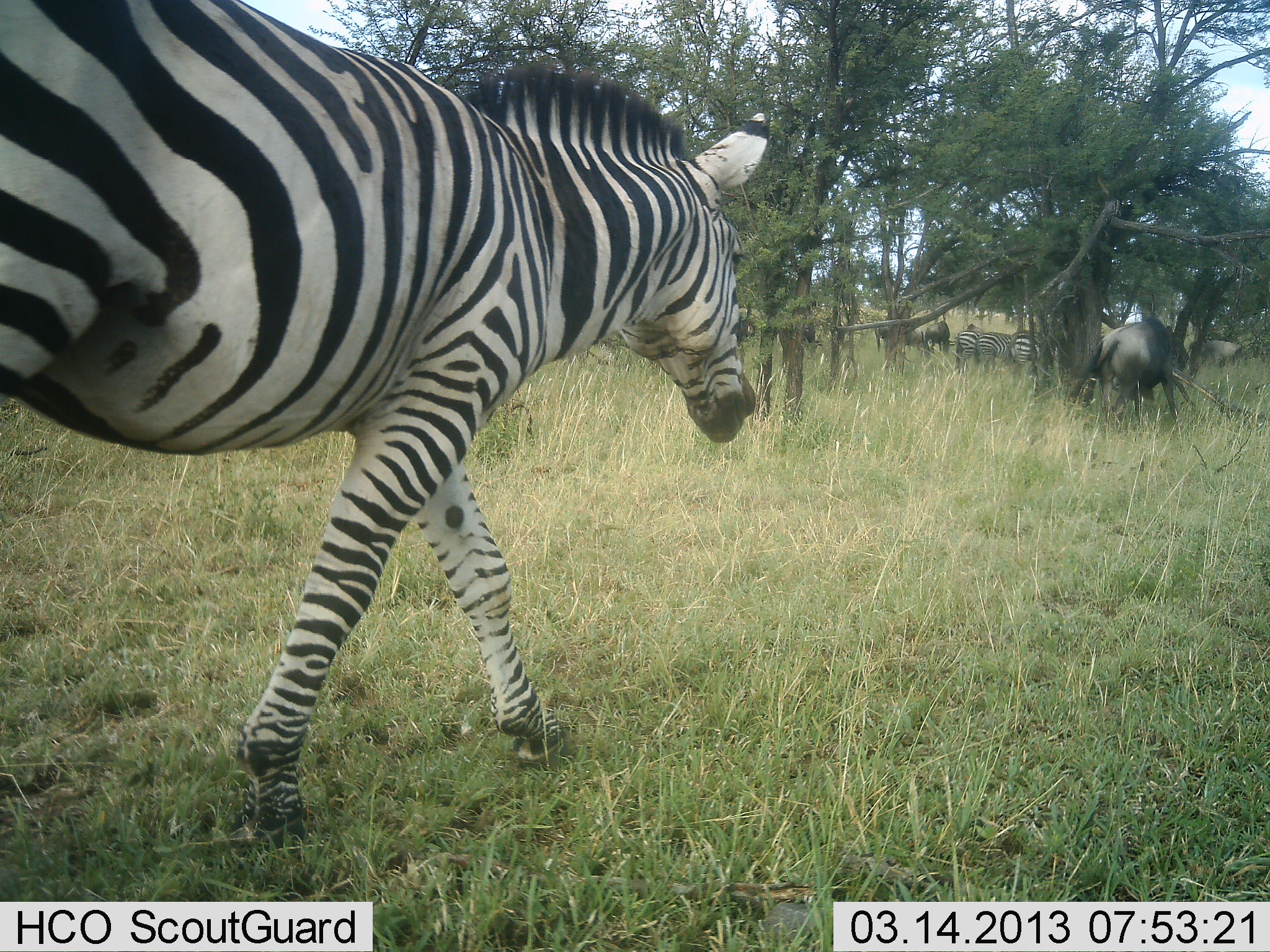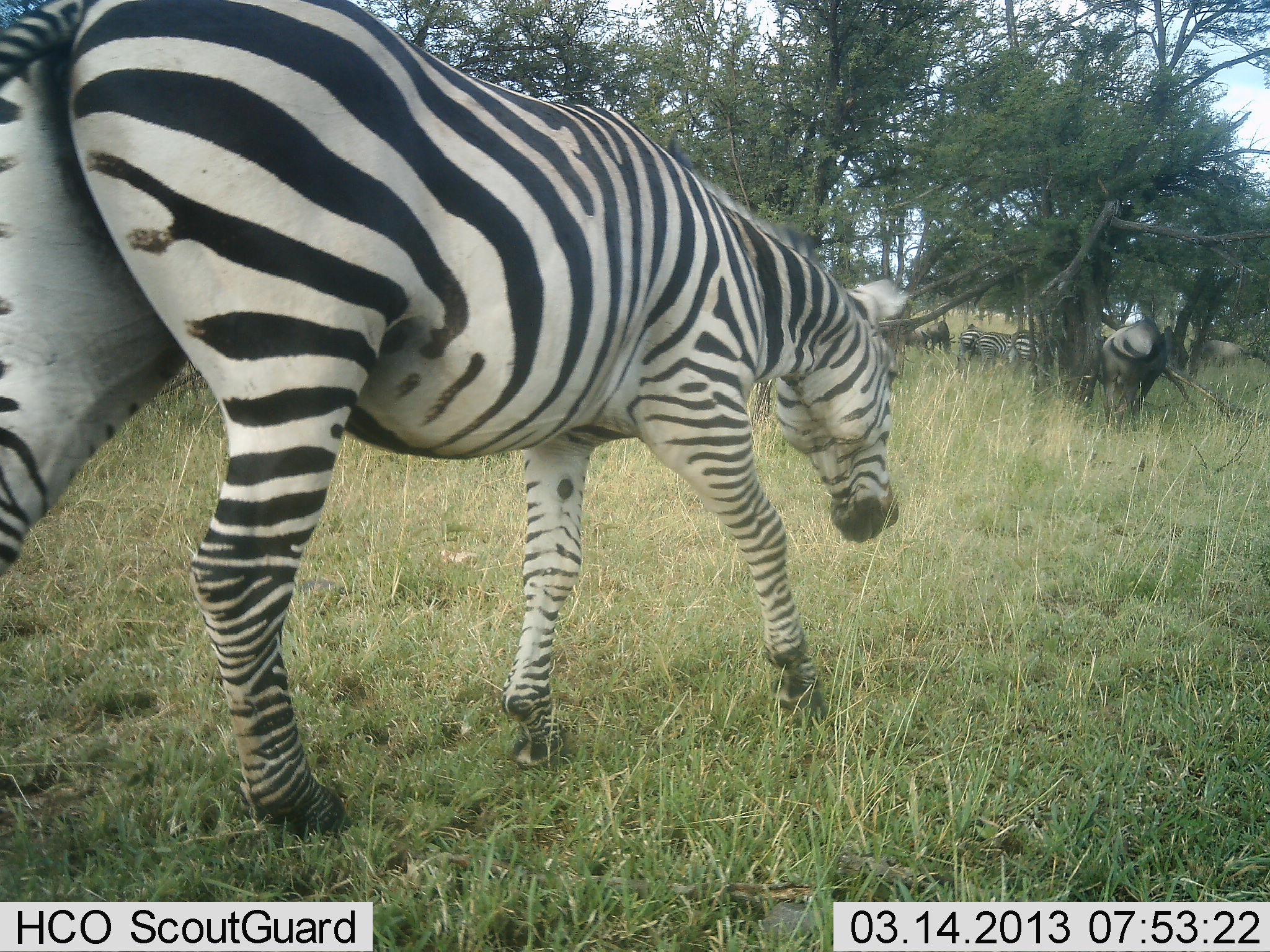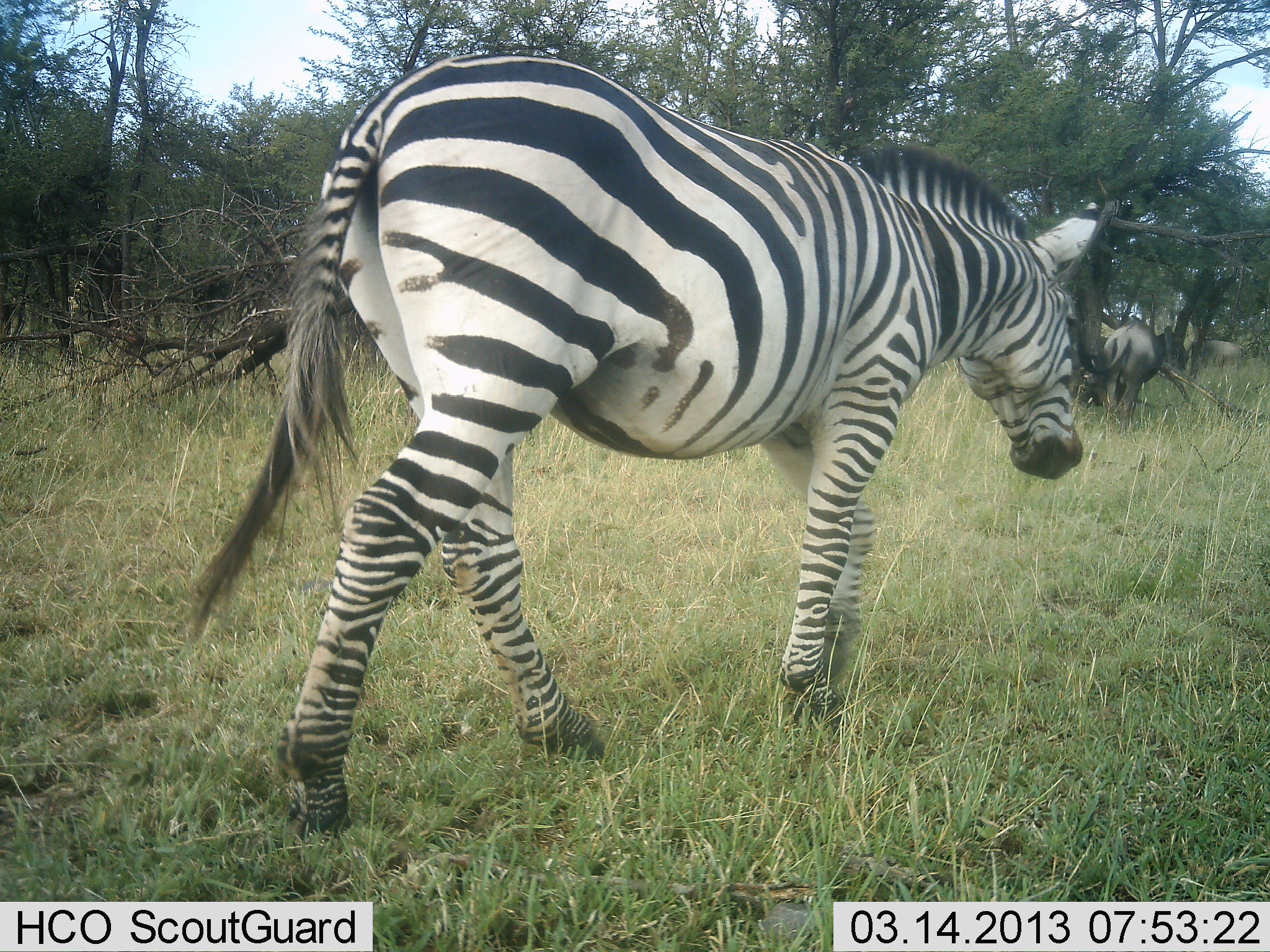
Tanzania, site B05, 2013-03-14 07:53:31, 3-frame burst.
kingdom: Animalia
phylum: Chordata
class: Mammalia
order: Artiodactyla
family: Bovidae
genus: Connochaetes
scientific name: Connochaetes taurinus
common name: blue wildebeest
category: wildebeest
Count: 3.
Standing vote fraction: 76%.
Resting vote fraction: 0%.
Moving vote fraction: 19%.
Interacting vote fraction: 0%.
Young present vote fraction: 0%.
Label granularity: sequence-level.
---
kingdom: Animalia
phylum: Chordata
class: Mammalia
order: Perissodactyla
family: Equidae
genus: Equus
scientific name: Equus quagga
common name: plains zebra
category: zebra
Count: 4.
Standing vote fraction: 44%.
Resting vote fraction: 0%.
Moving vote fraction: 100%.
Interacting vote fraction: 0%.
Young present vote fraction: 0%.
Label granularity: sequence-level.